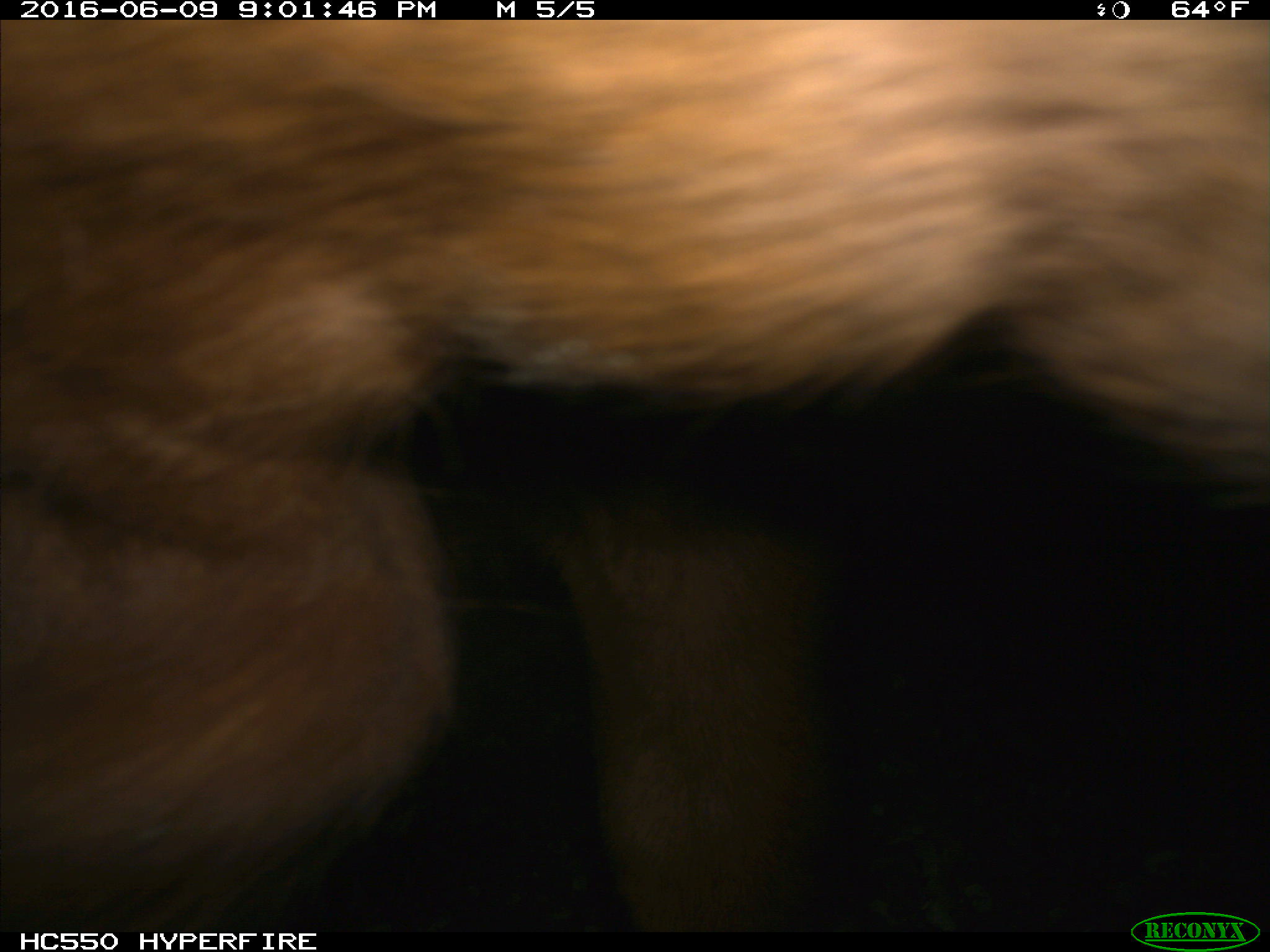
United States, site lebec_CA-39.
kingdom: Animalia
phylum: Chordata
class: Mammalia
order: Artiodactyla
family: Bovidae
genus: Bos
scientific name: Bos taurus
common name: domestic cow